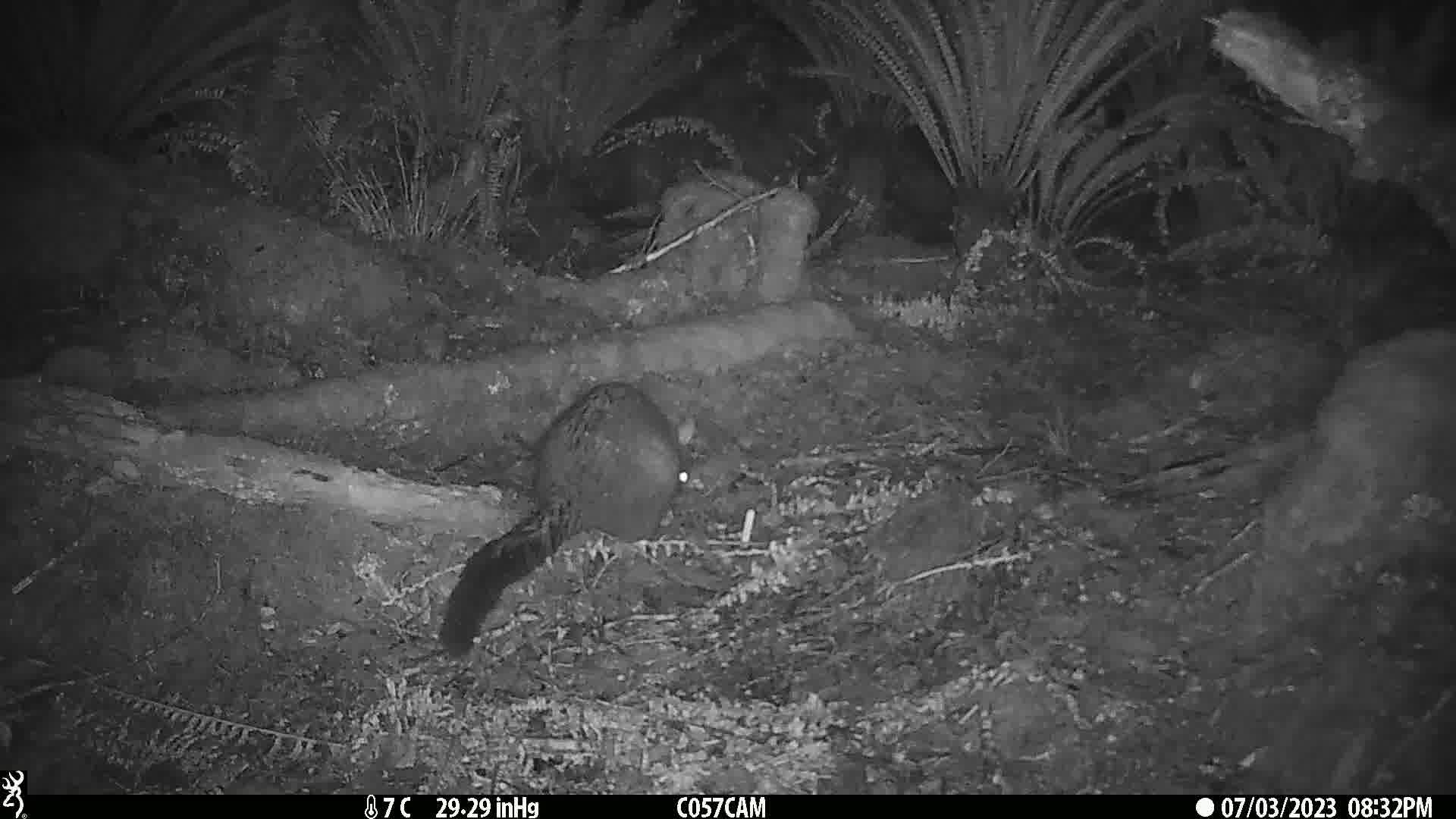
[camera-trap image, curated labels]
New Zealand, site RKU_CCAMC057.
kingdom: Animalia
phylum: Chordata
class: Mammalia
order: Diprotodontia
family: Phalangeridae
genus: Trichosurus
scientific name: Trichosurus vulpecula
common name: common brushtail possum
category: possum